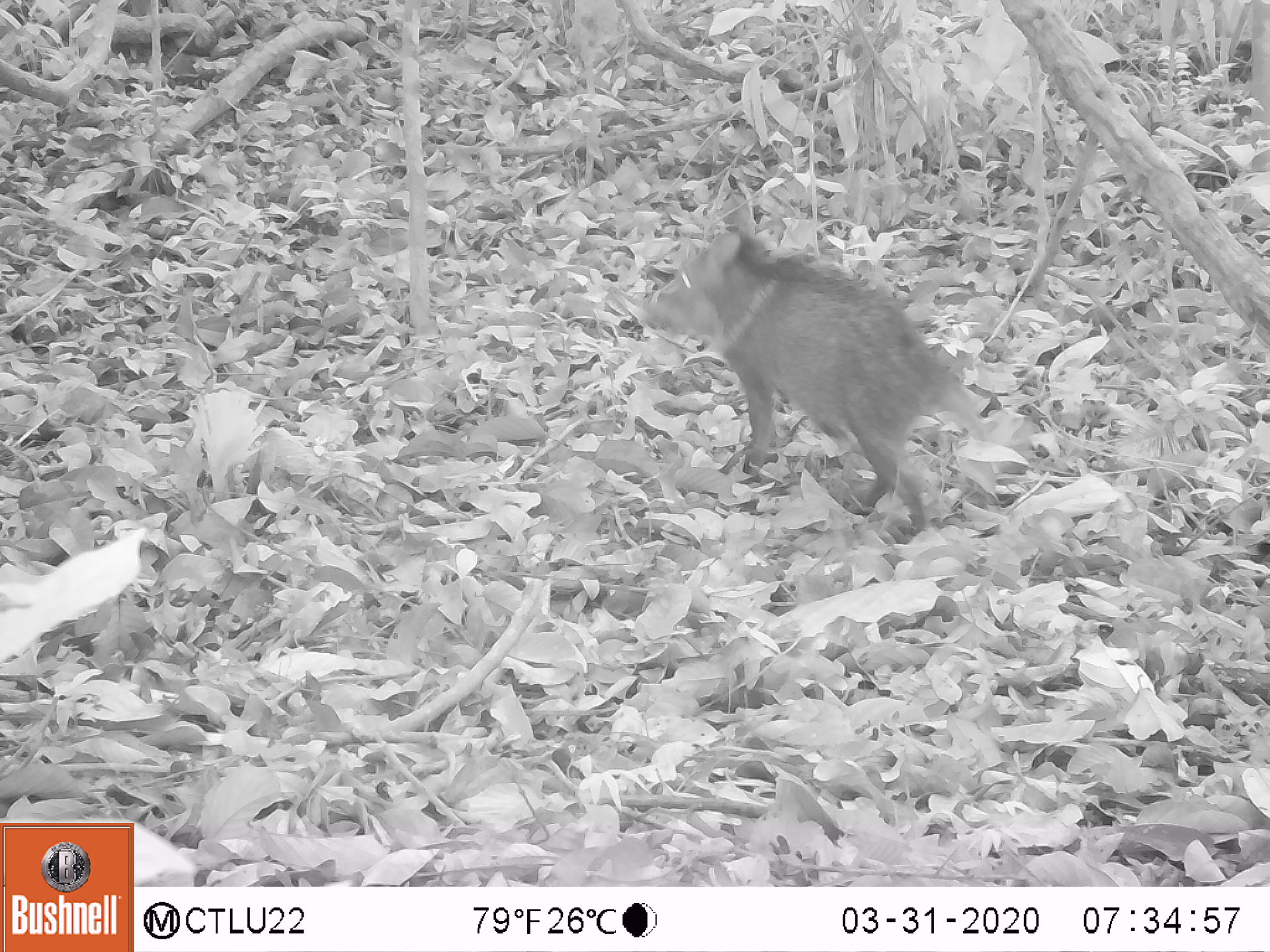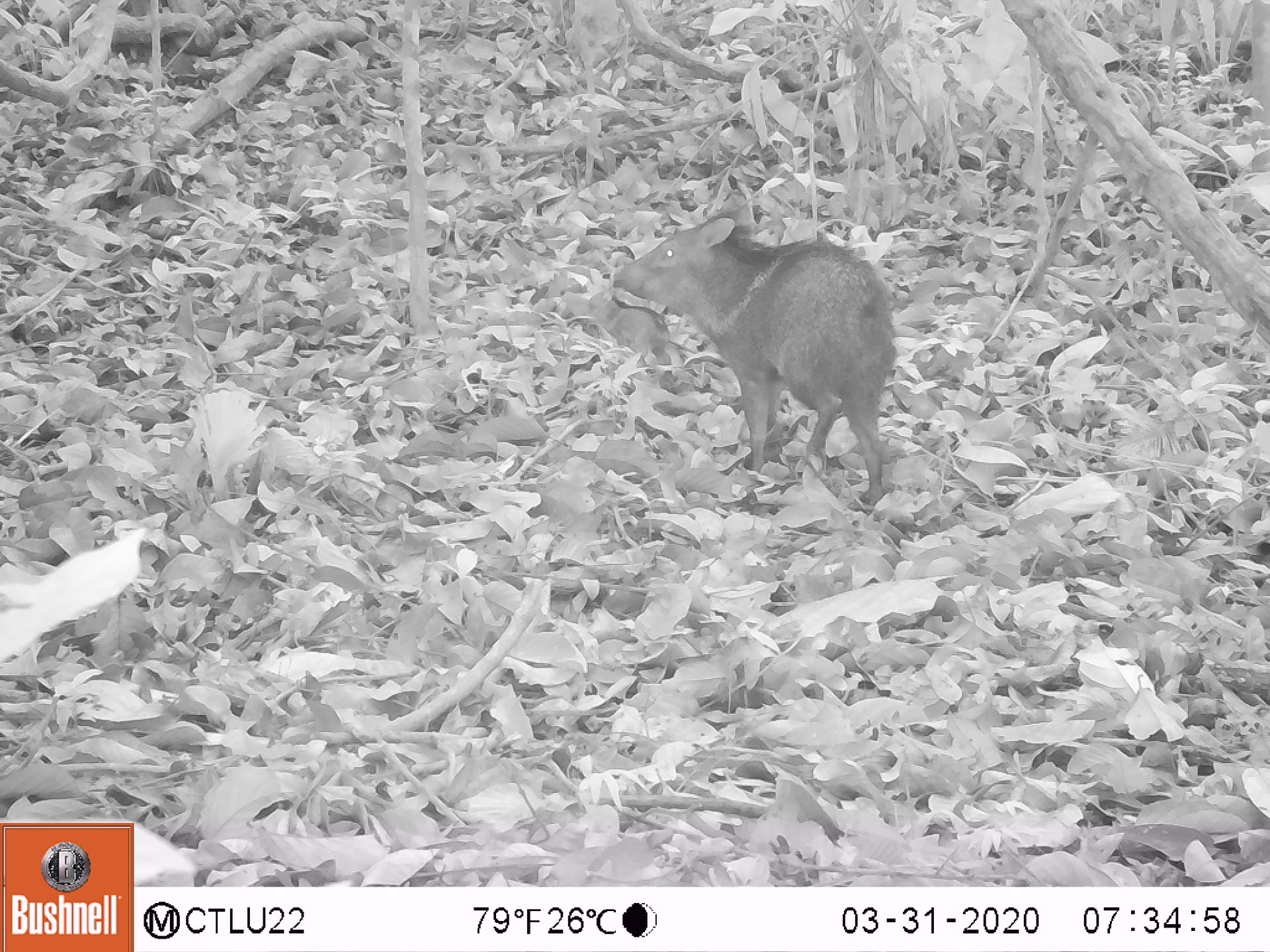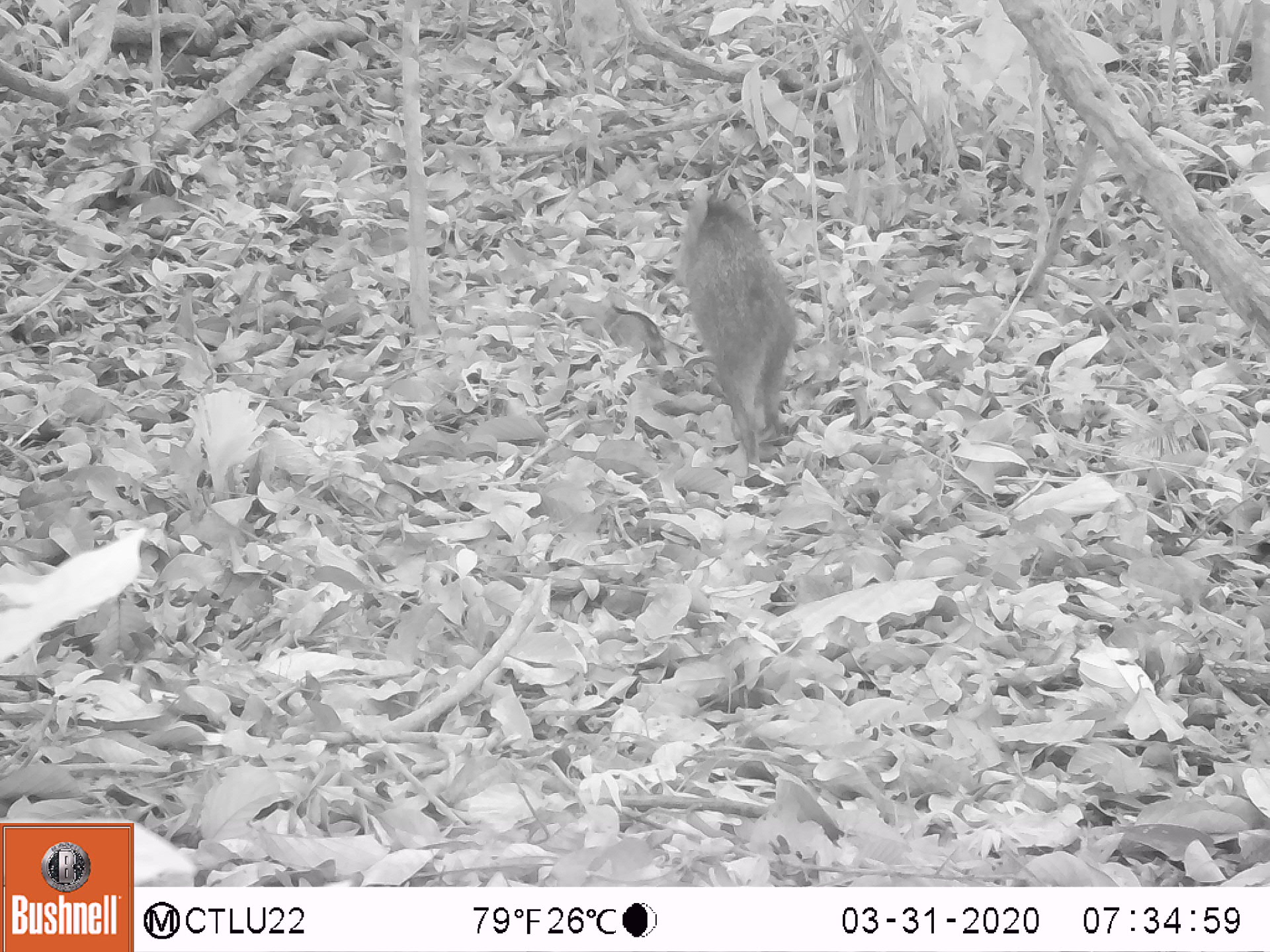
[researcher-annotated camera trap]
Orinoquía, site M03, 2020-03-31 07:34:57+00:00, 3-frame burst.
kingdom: Animalia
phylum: Chordata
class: Mammalia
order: Artiodactyla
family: Tayassuidae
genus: Pecari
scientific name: Pecari tajacu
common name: collared peccary